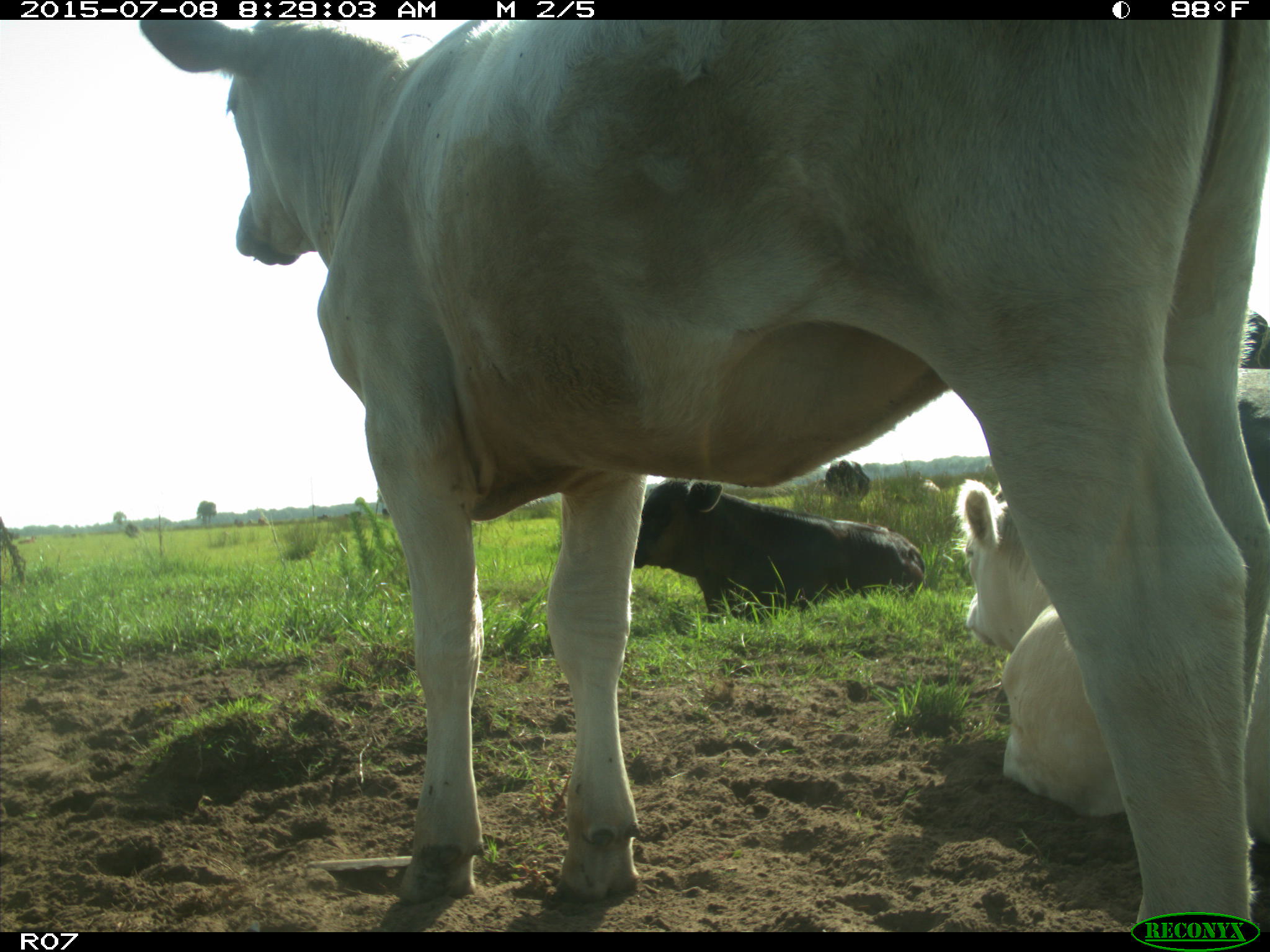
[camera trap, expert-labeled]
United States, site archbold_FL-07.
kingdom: Animalia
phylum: Chordata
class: Mammalia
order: Artiodactyla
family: Bovidae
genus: Bos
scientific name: Bos taurus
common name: domestic cow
Bos taurus (domestic cow).